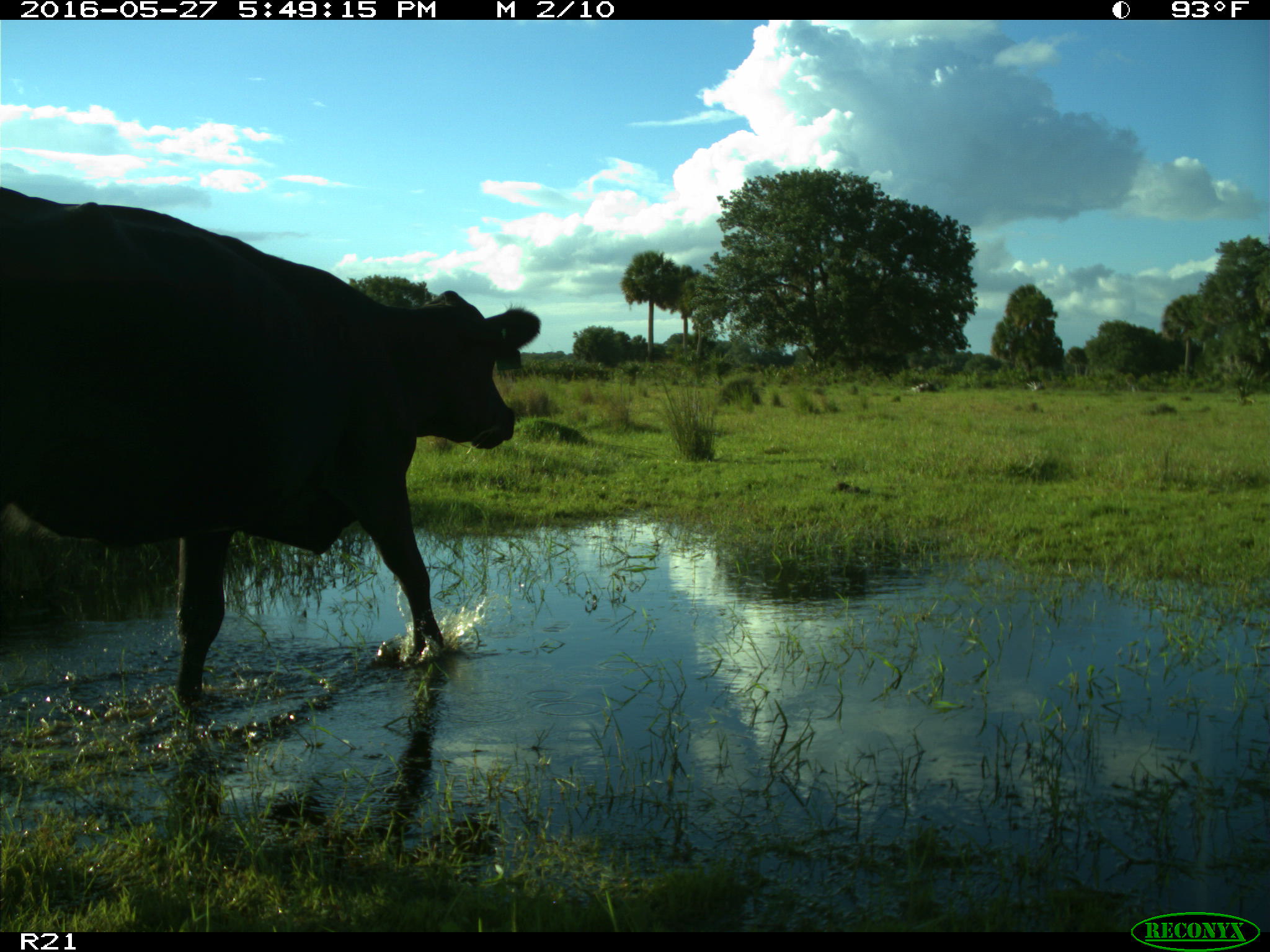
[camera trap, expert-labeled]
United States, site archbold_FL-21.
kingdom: Animalia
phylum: Chordata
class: Mammalia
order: Artiodactyla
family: Bovidae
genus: Bos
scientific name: Bos taurus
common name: domestic cow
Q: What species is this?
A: Bos taurus (domestic cow).